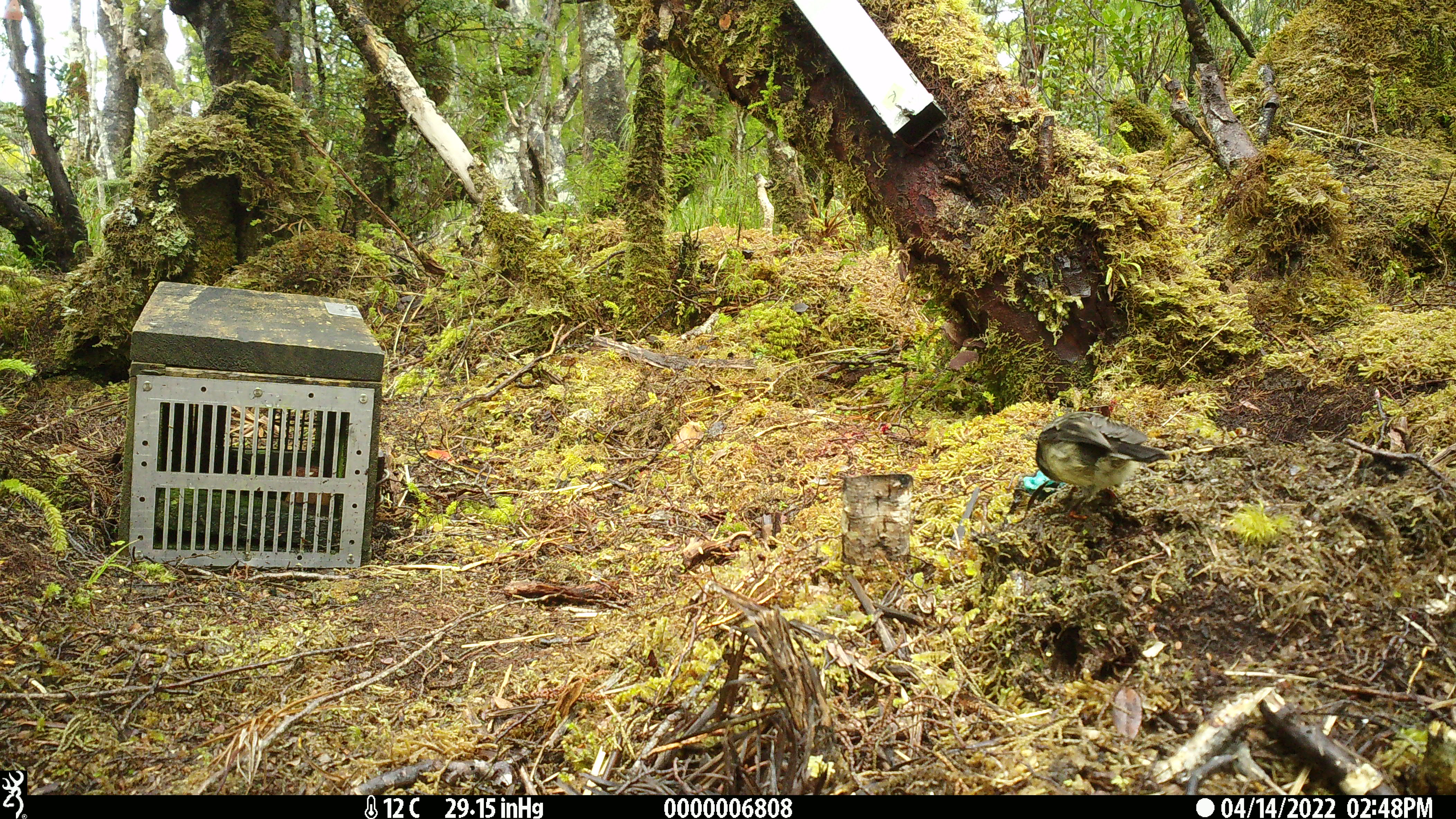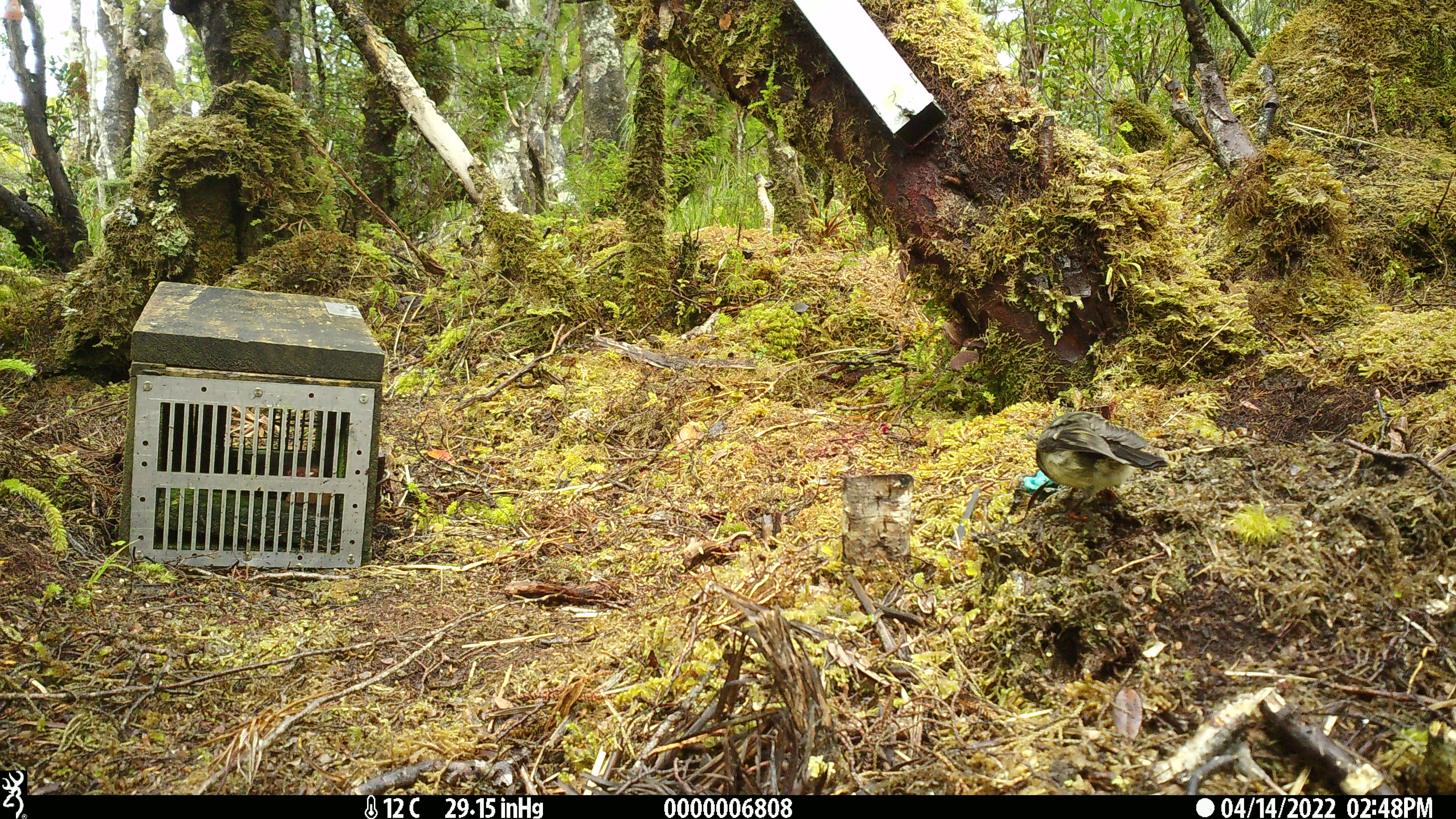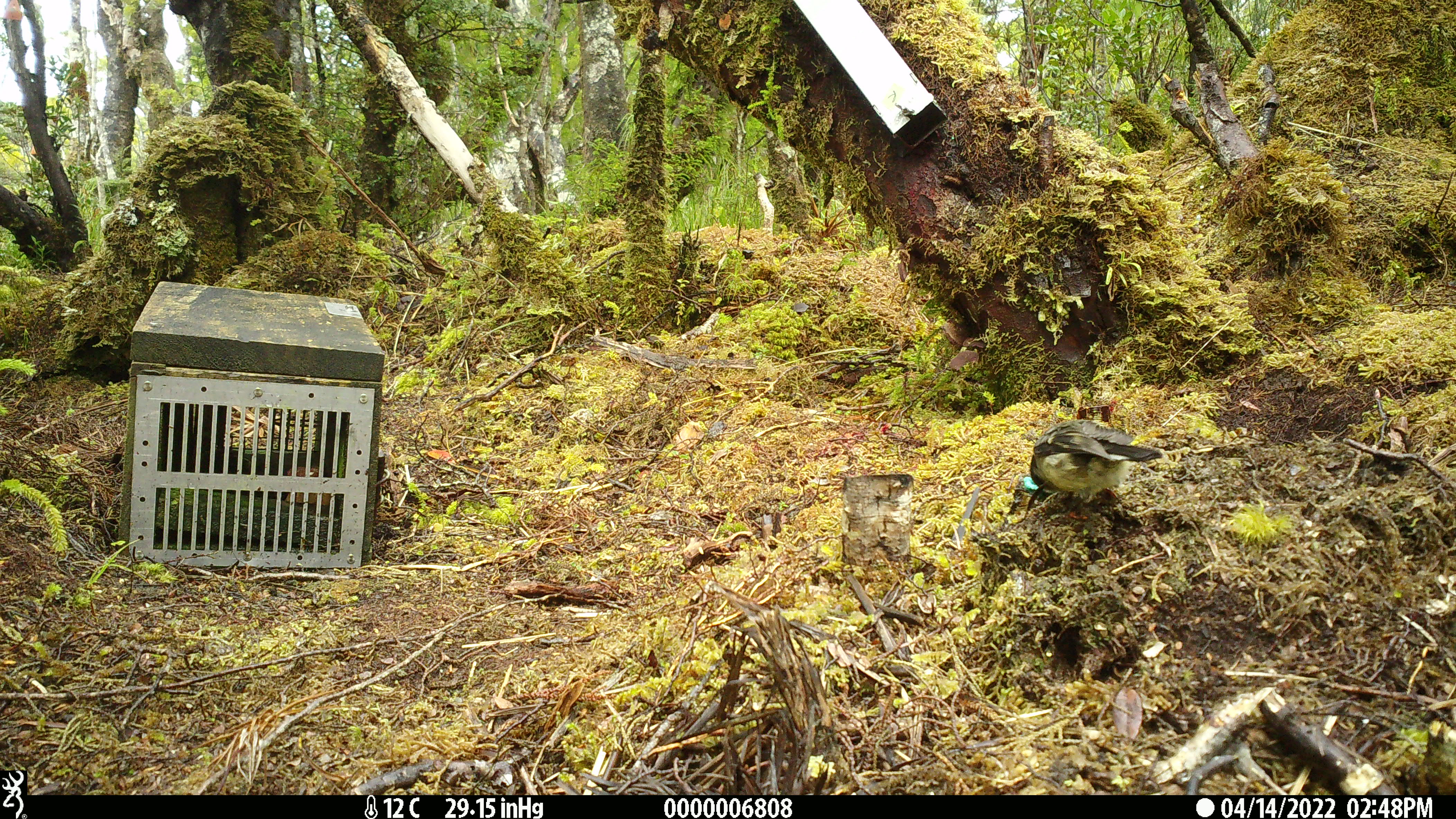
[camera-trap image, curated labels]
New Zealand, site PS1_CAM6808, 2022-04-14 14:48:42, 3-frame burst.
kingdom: Animalia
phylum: Chordata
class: Aves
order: Passeriformes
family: Petroicidae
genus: Petroica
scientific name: Petroica australis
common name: new zealand robin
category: robin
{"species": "robin (new zealand robin) (Petroica australis)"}